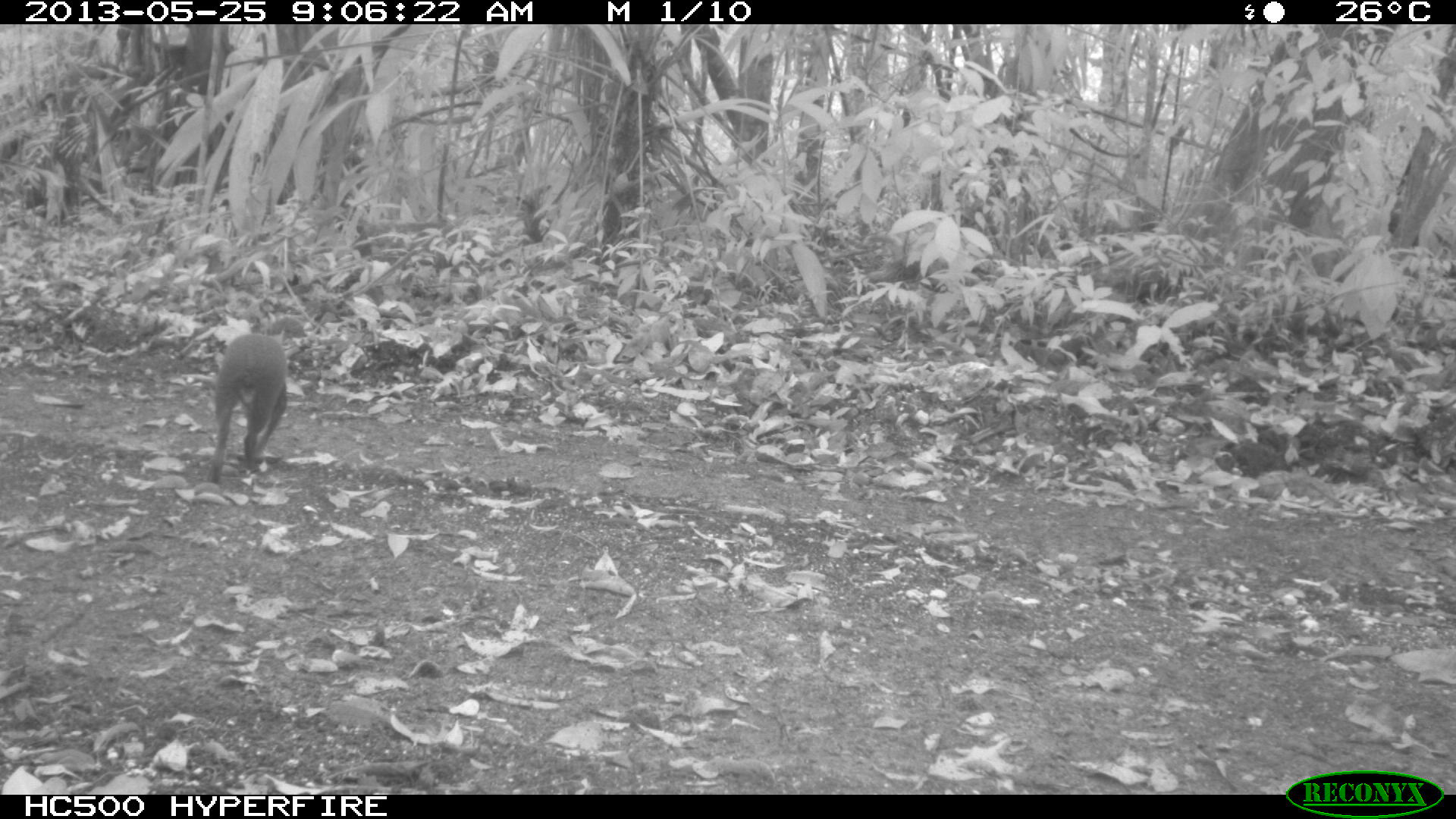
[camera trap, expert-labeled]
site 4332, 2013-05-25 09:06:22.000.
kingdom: Animalia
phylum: Chordata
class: Mammalia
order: Rodentia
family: Dasyproctidae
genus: Dasyprocta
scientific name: Dasyprocta punctata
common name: central american agouti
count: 1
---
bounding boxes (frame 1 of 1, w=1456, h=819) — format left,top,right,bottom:
dasyprocta punctata: 207,333,289,483